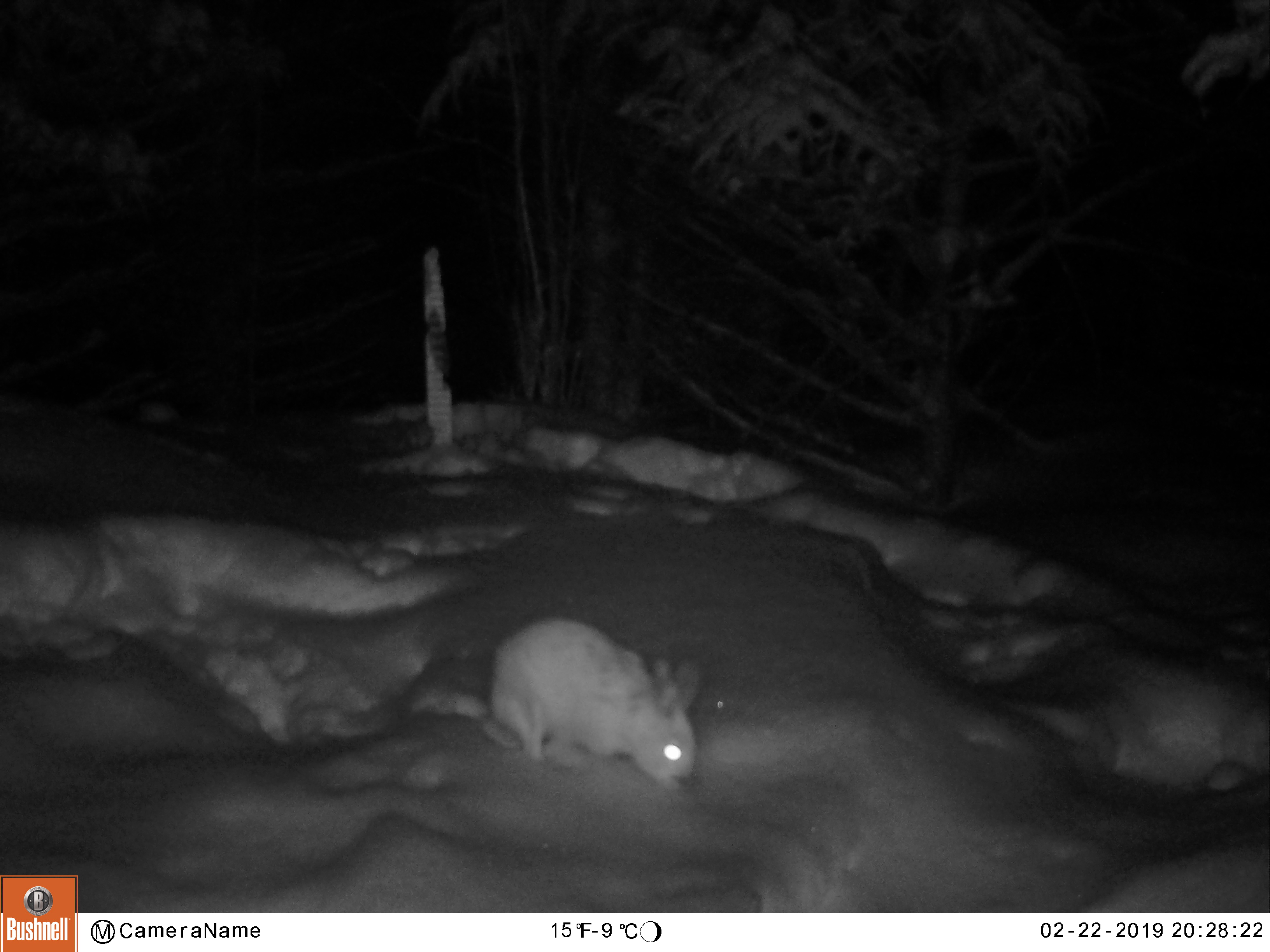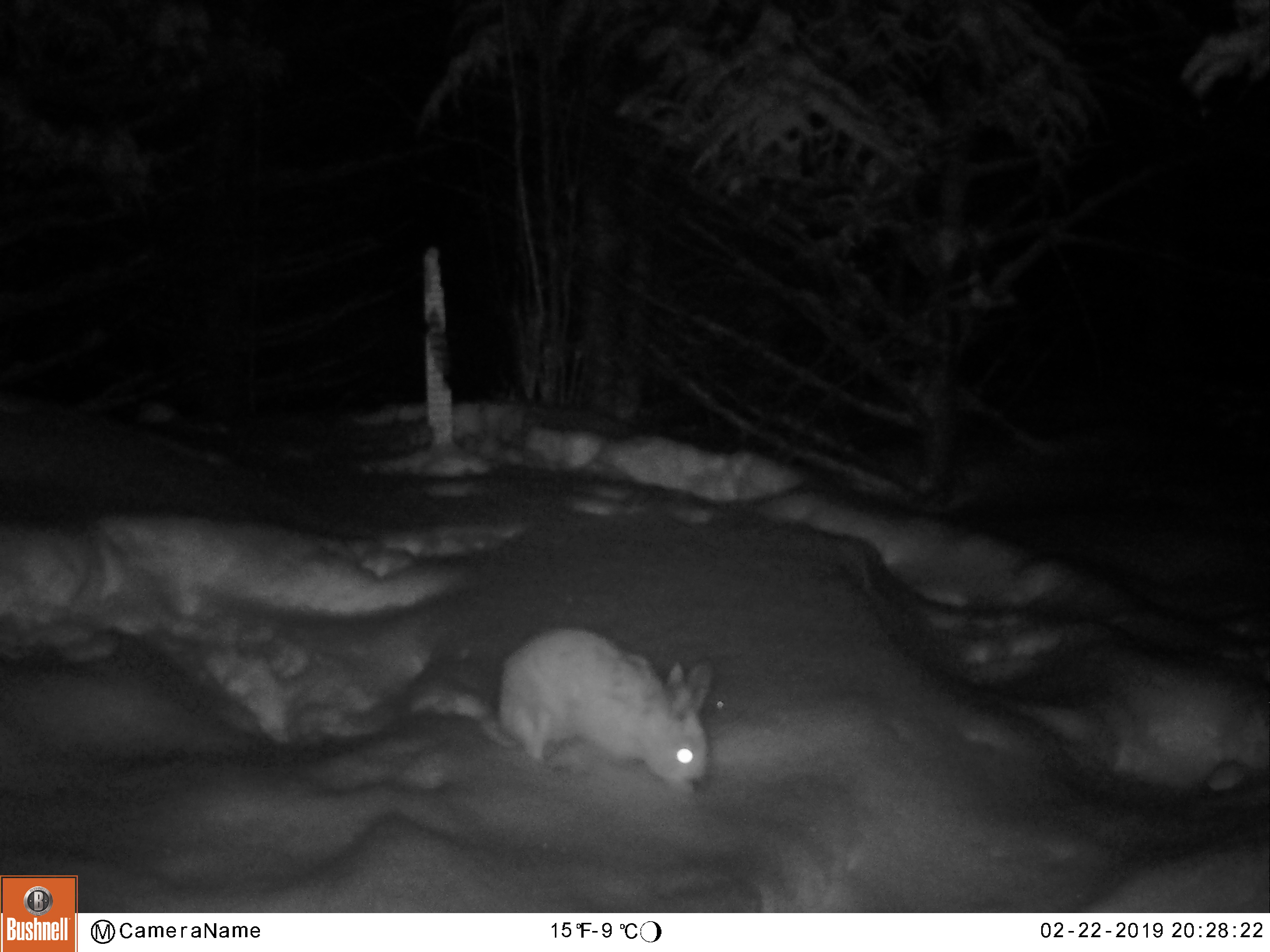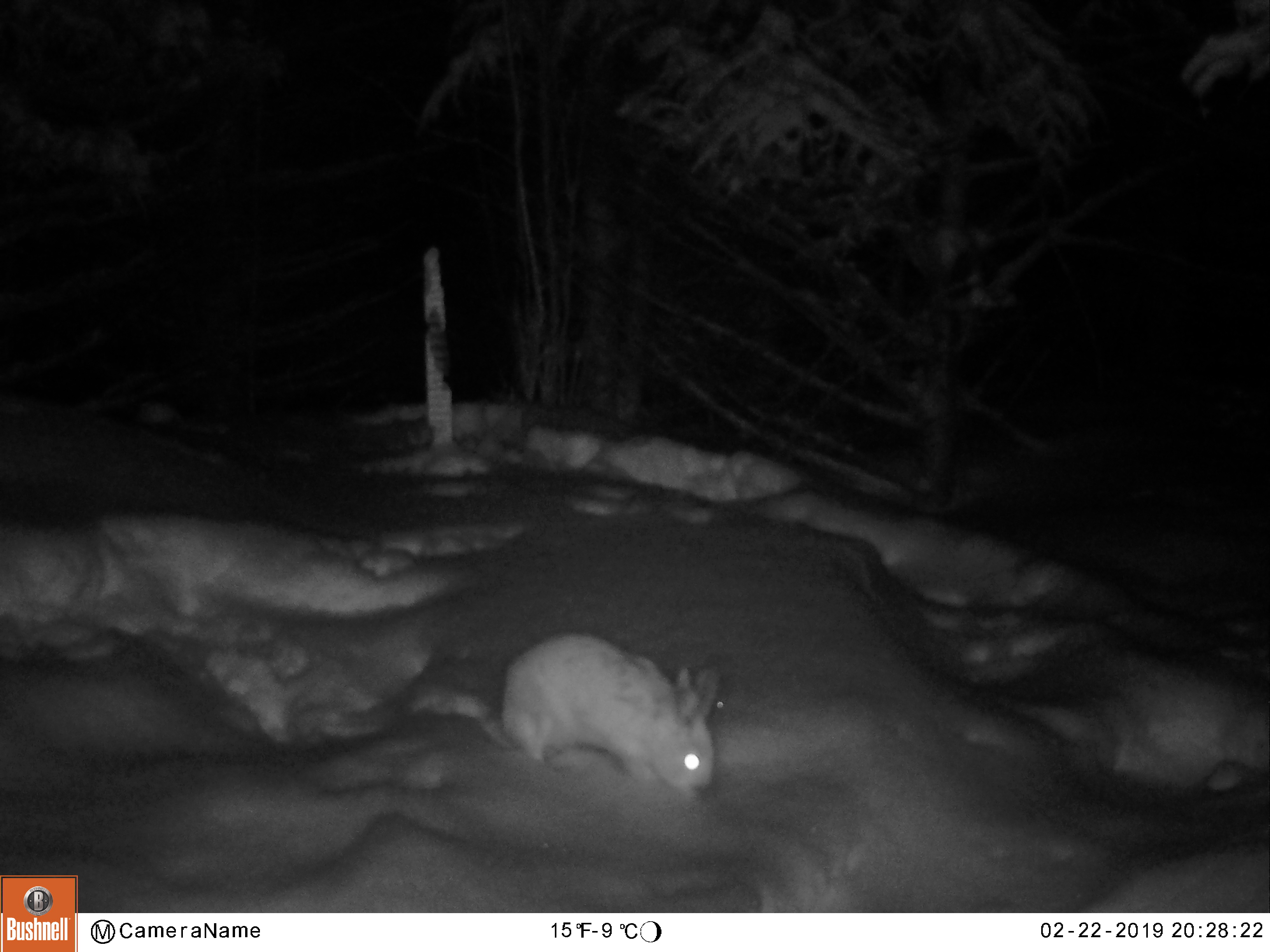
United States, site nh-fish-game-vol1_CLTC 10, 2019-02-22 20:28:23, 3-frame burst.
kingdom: Animalia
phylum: Chordata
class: Mammalia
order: Lagomorpha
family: Leporidae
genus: Lepus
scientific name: Lepus americanus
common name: snowshoe hare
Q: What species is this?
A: Snowshoe hare (Lepus americanus).